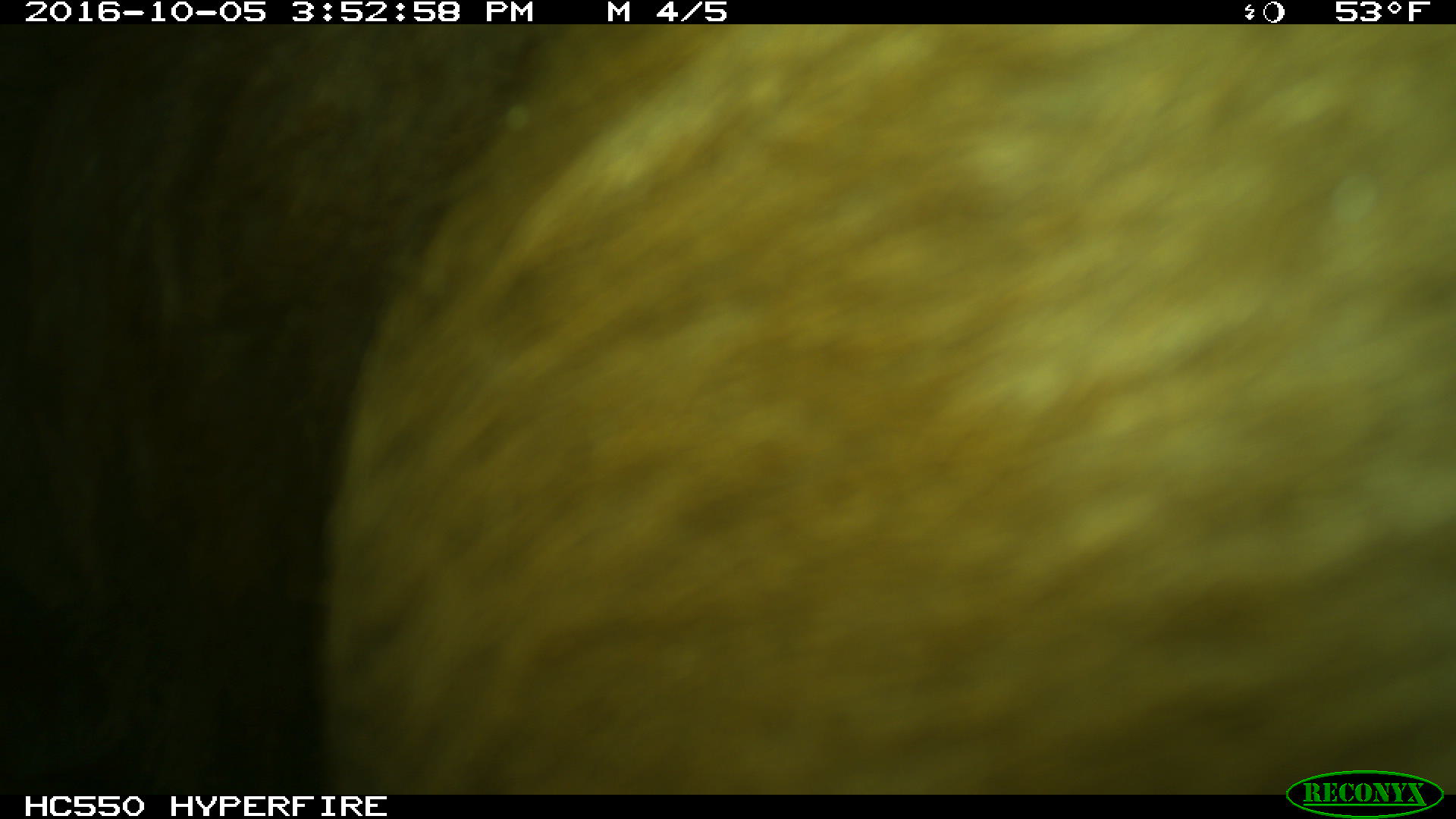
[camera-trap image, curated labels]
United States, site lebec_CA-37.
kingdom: Animalia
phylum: Chordata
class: Mammalia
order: Artiodactyla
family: Bovidae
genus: Bos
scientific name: Bos taurus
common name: domestic cow